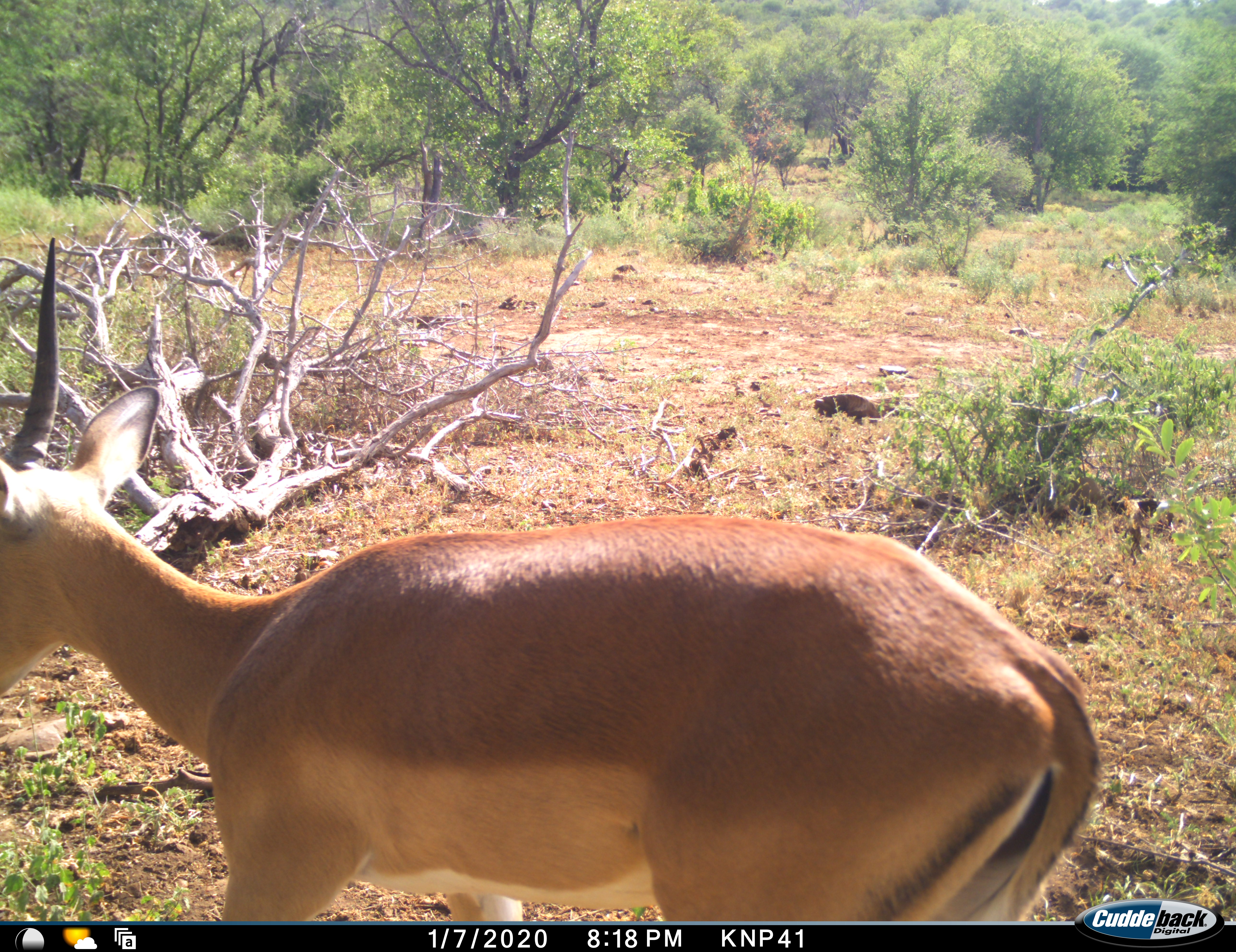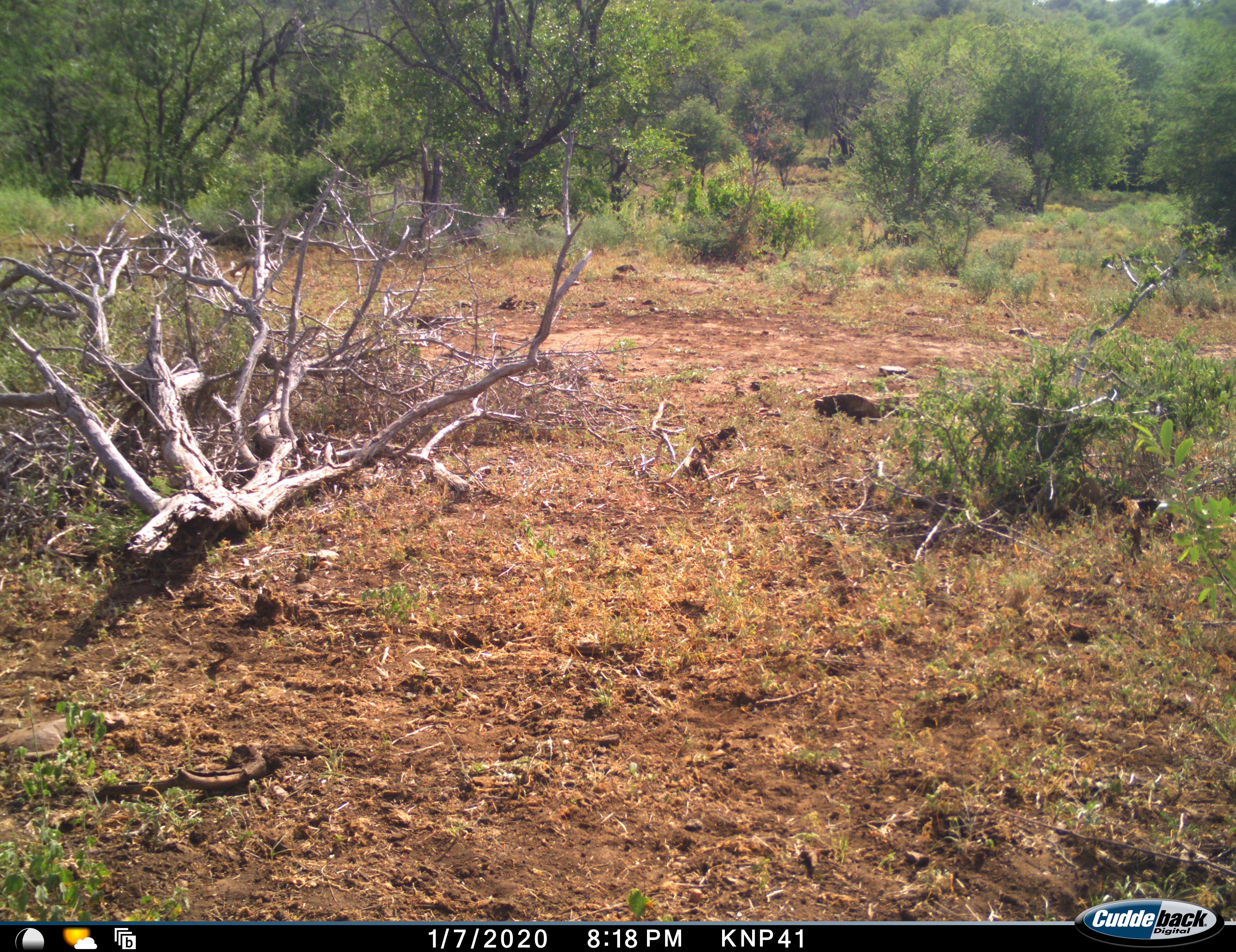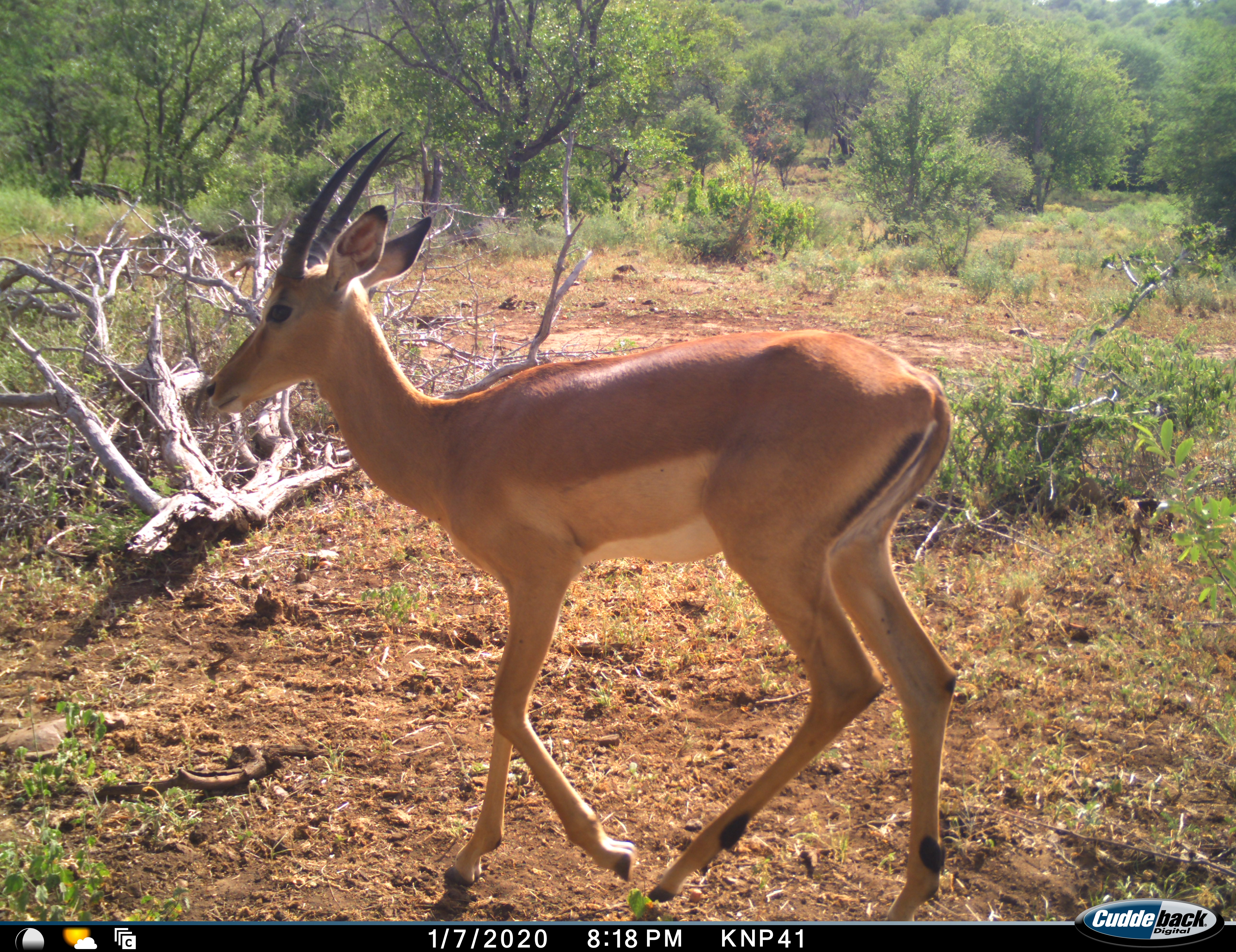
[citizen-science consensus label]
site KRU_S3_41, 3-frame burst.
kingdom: Animalia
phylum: Chordata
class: Mammalia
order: Artiodactyla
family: Bovidae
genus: Aepyceros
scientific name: Aepyceros melampus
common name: impala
Impala (Aepyceros melampus), count 2. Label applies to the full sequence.